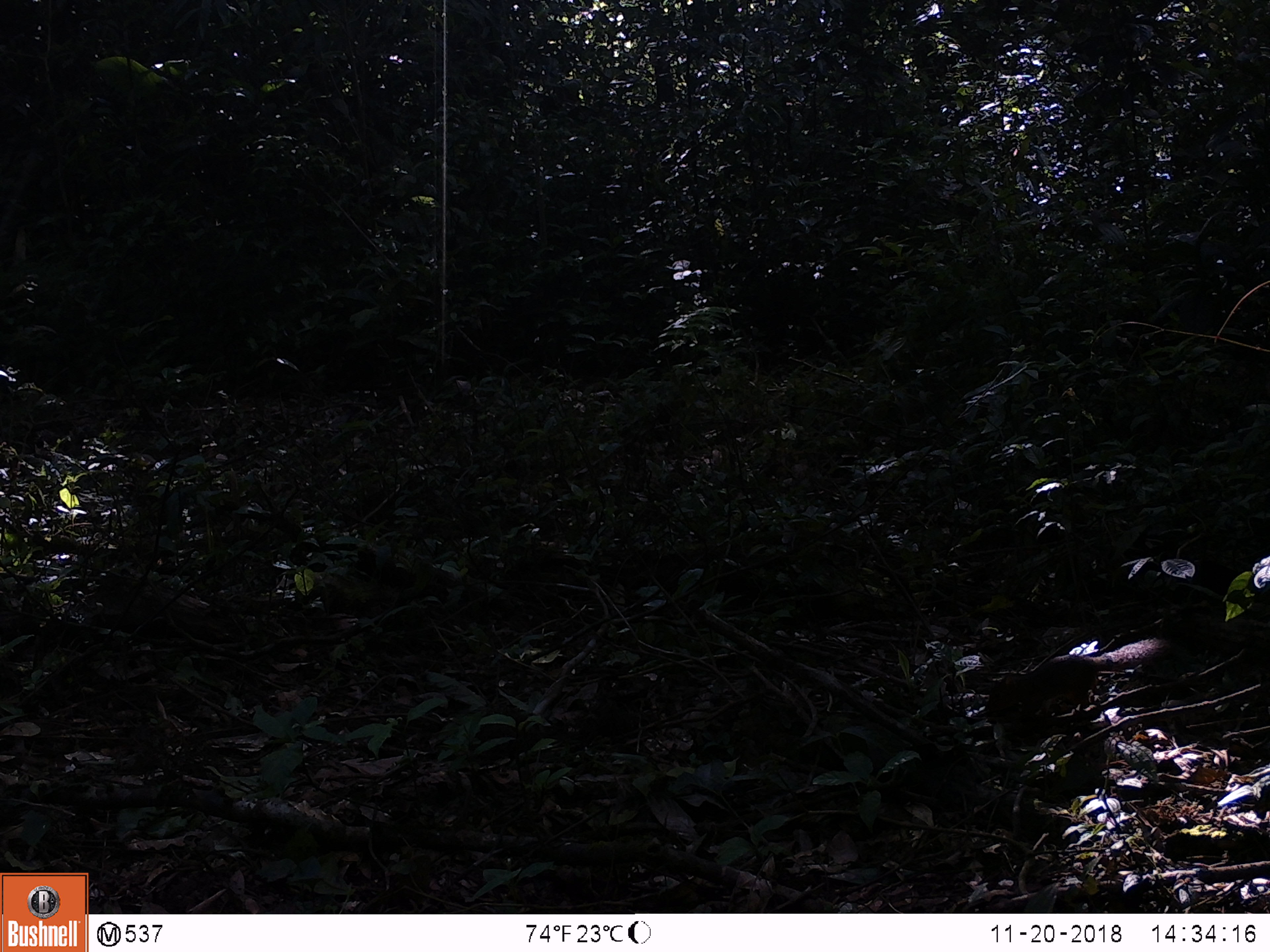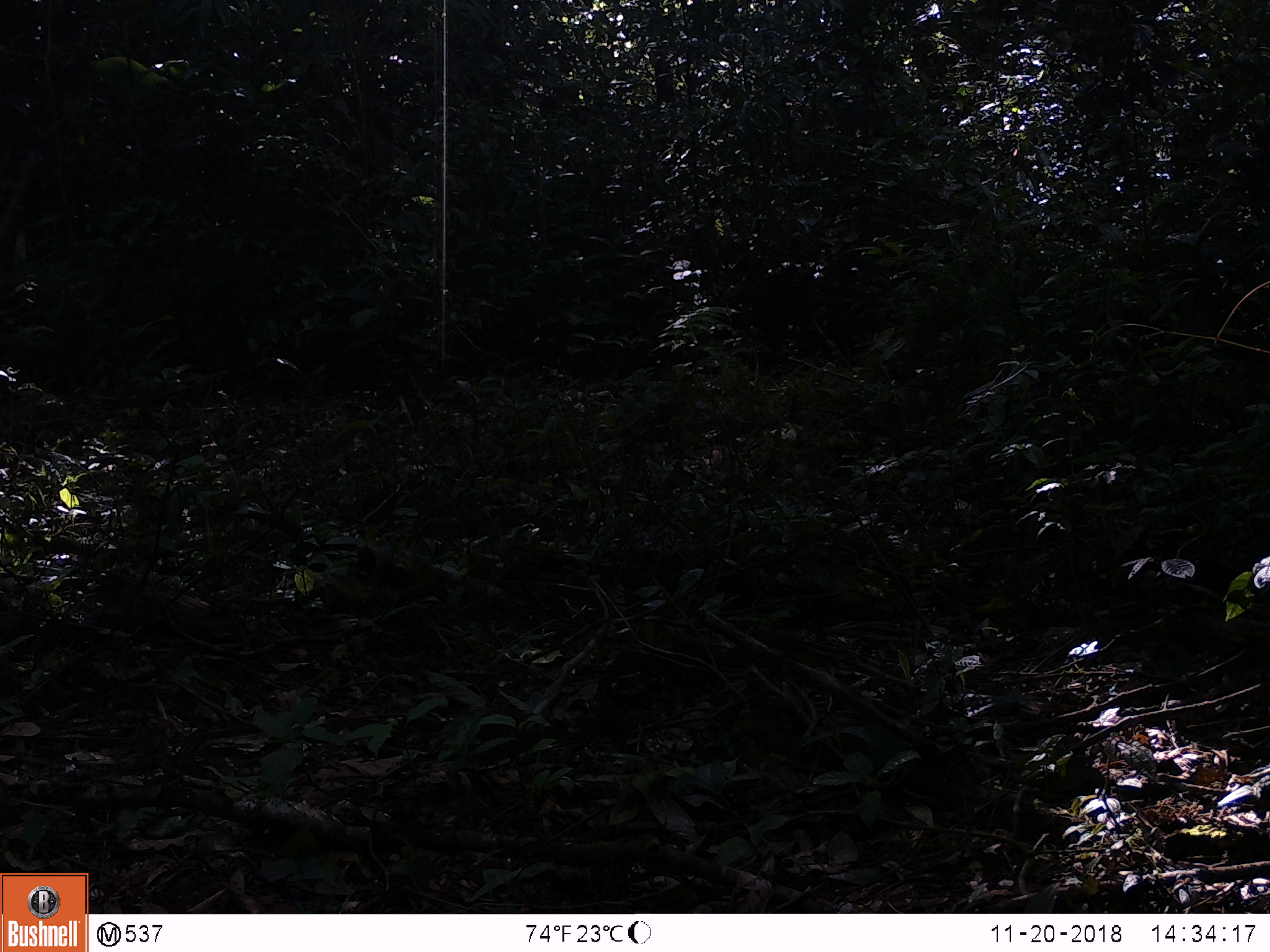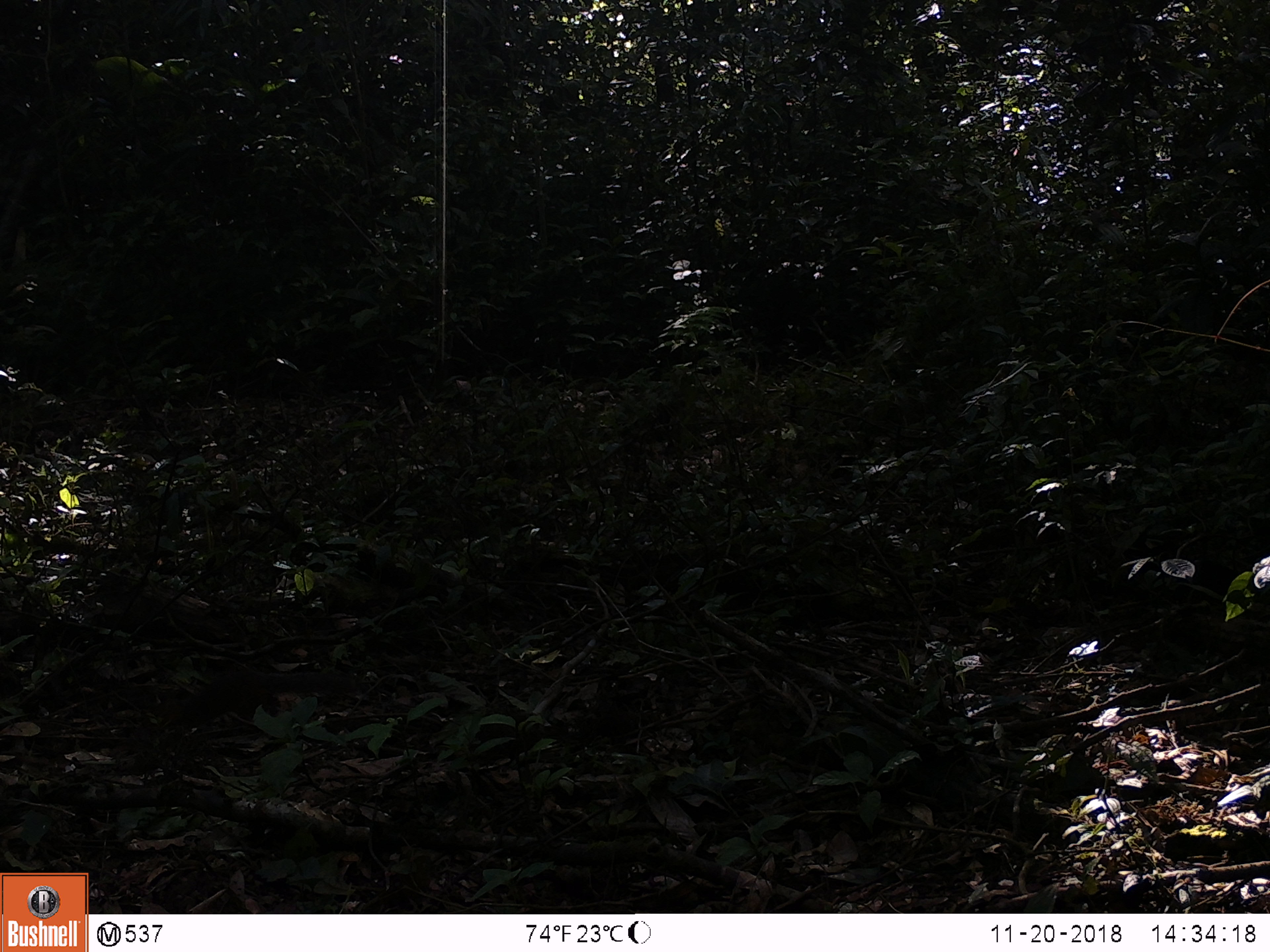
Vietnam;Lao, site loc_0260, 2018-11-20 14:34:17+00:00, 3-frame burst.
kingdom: Animalia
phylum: Chordata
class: Mammalia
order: Rodentia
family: Sciuridae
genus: Callosciurus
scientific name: Callosciurus erythraeus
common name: pallas's squirrel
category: pallass squirrel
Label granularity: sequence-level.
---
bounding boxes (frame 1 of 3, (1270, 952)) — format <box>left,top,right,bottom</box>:
pallass squirrel: <box>984,636,1171,718</box>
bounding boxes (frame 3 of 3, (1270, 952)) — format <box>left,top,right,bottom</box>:
pallass squirrel: <box>156,664,354,733</box>